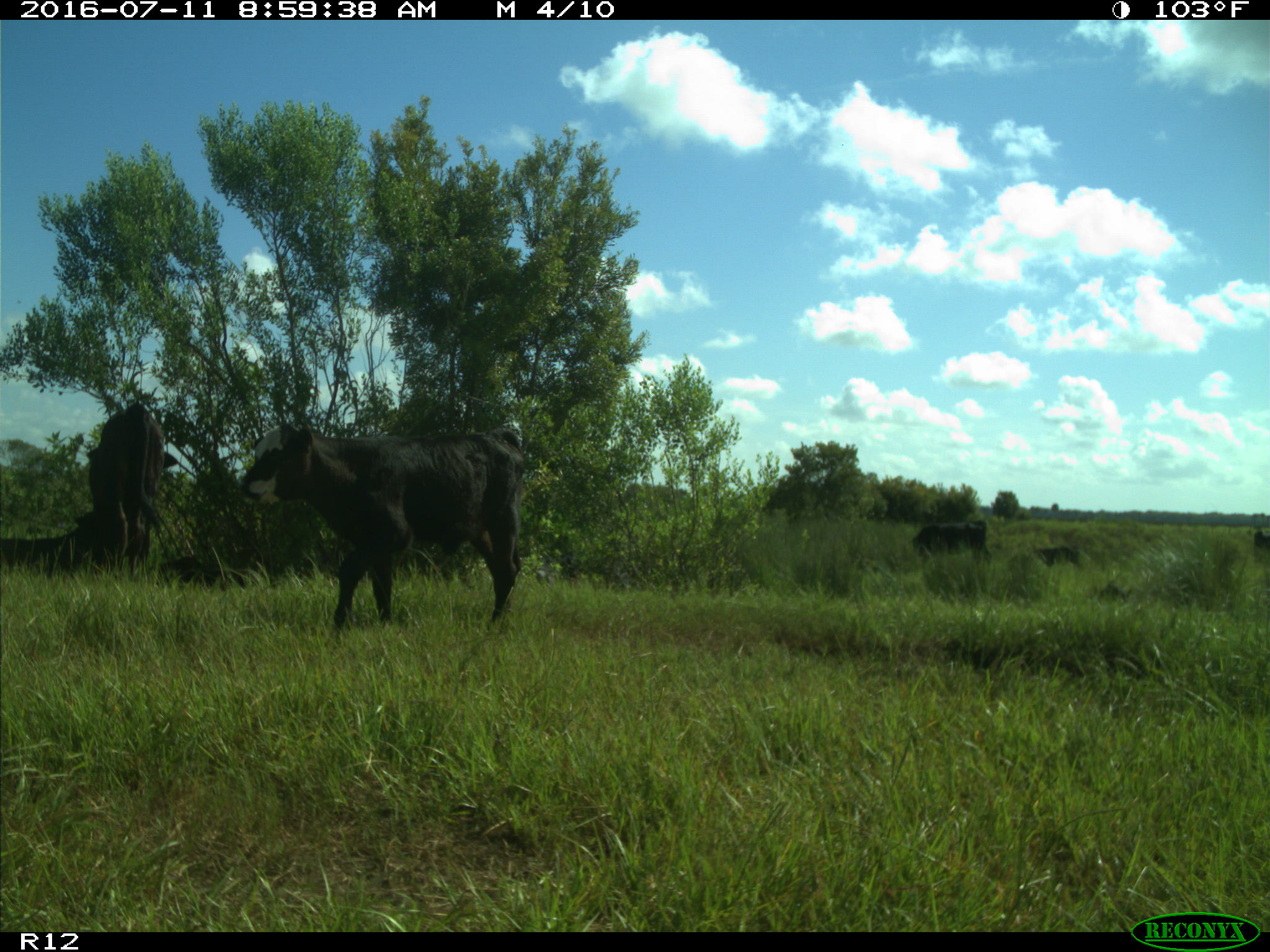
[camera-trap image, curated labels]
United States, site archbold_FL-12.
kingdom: Animalia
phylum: Chordata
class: Mammalia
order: Artiodactyla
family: Bovidae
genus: Bos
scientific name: Bos taurus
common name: domestic cow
Bos taurus (domestic cow).